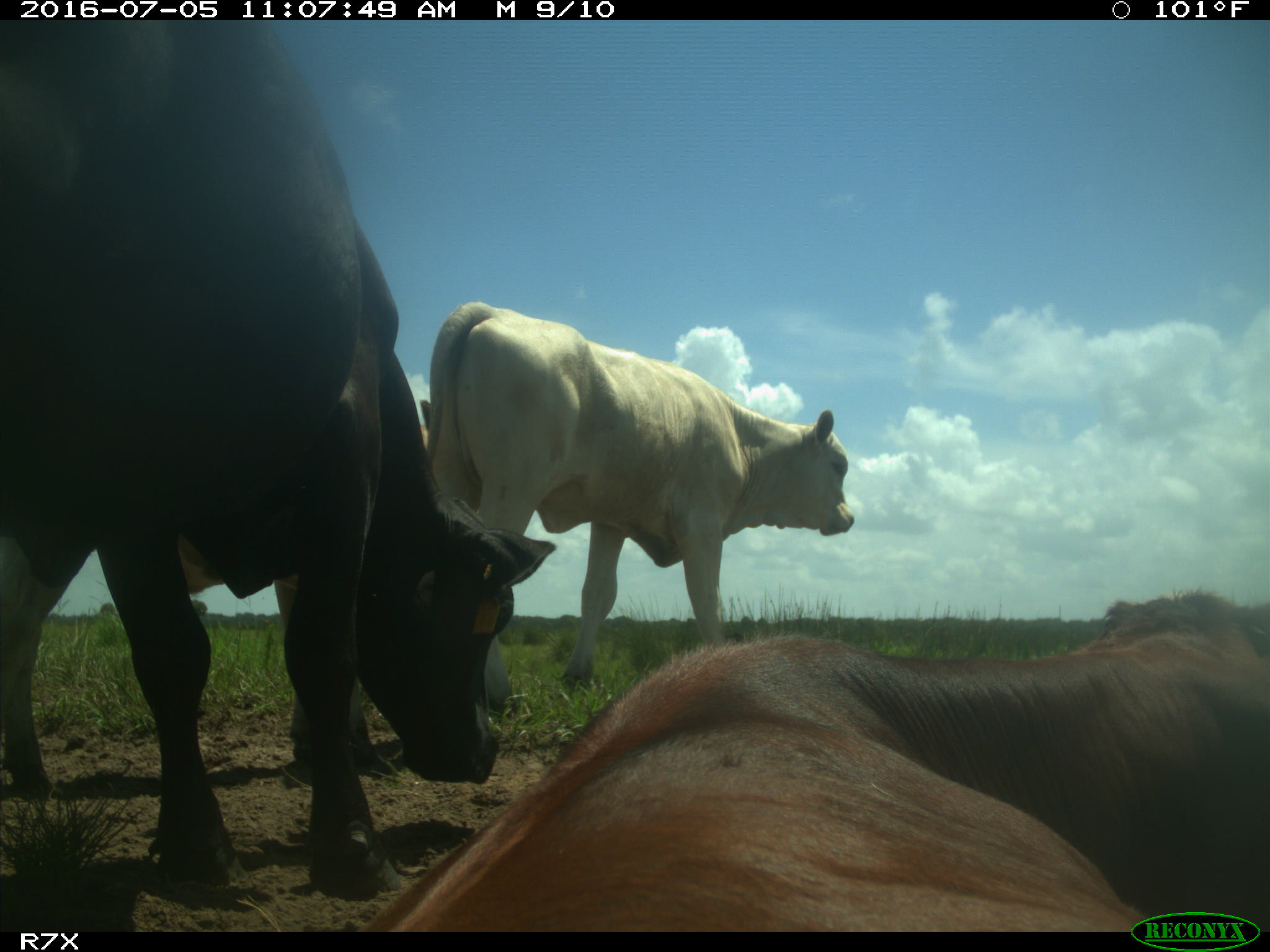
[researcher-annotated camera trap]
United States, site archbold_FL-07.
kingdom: Animalia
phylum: Chordata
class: Mammalia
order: Artiodactyla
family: Bovidae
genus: Bos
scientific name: Bos taurus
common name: domestic cow